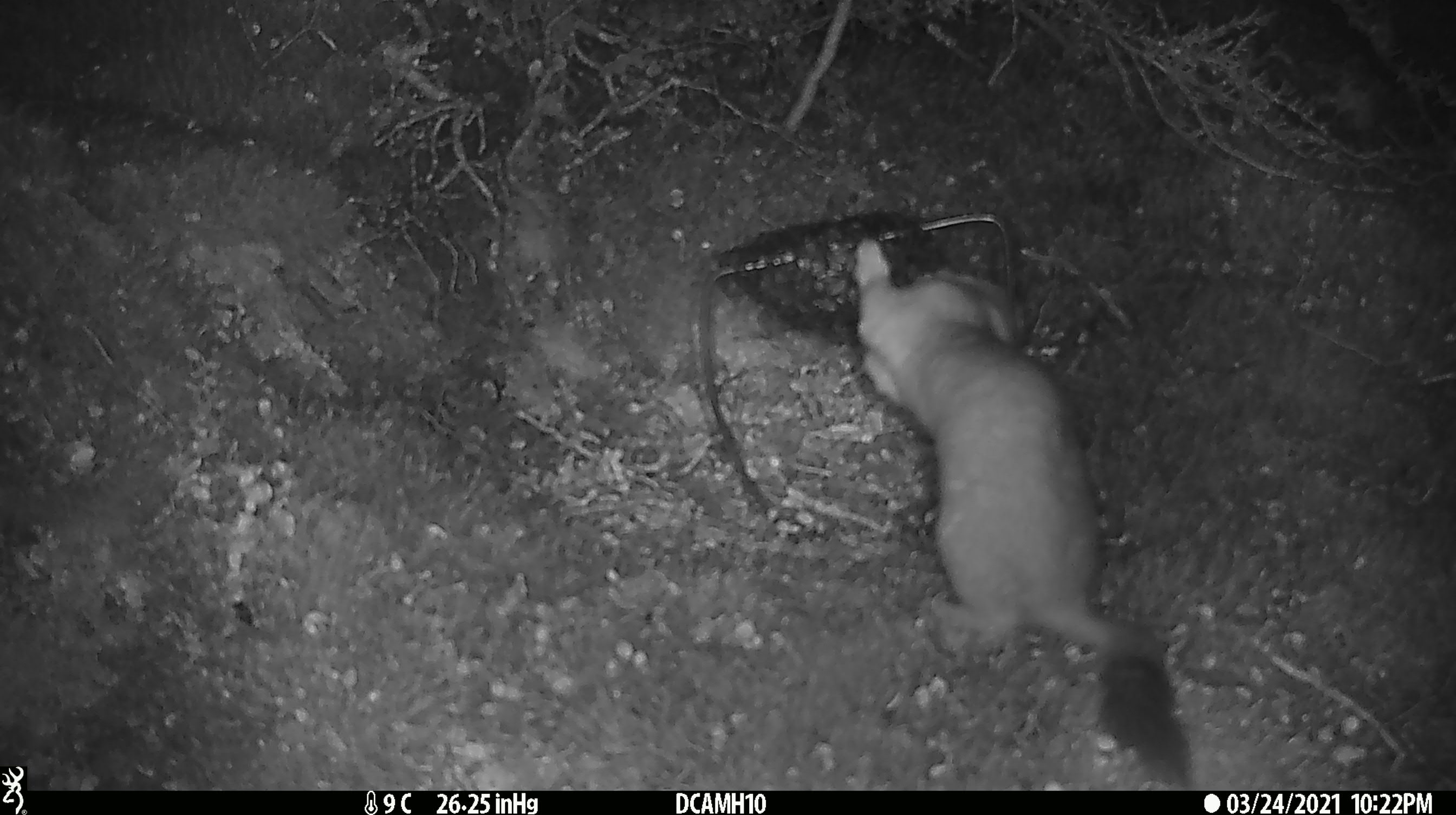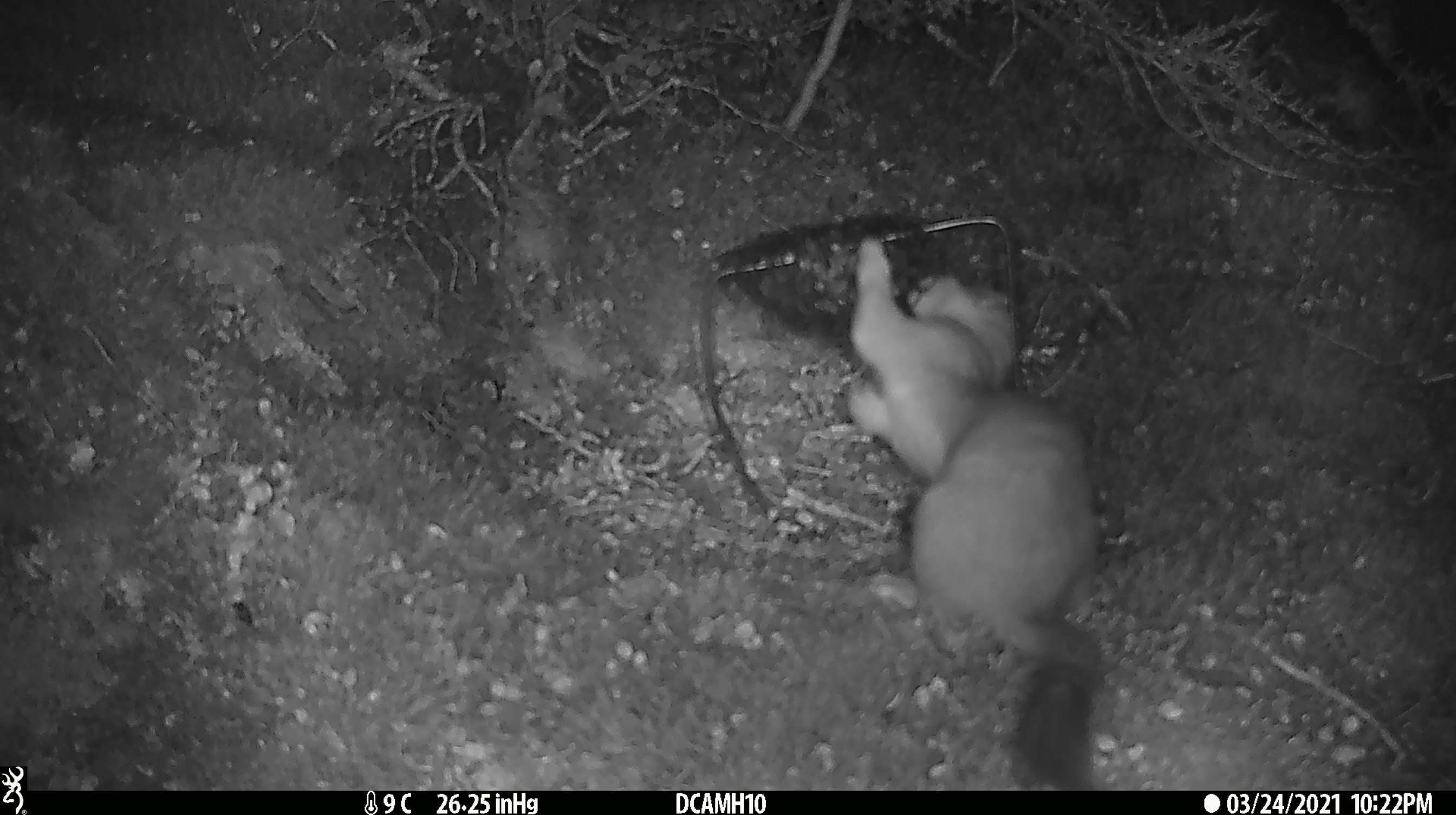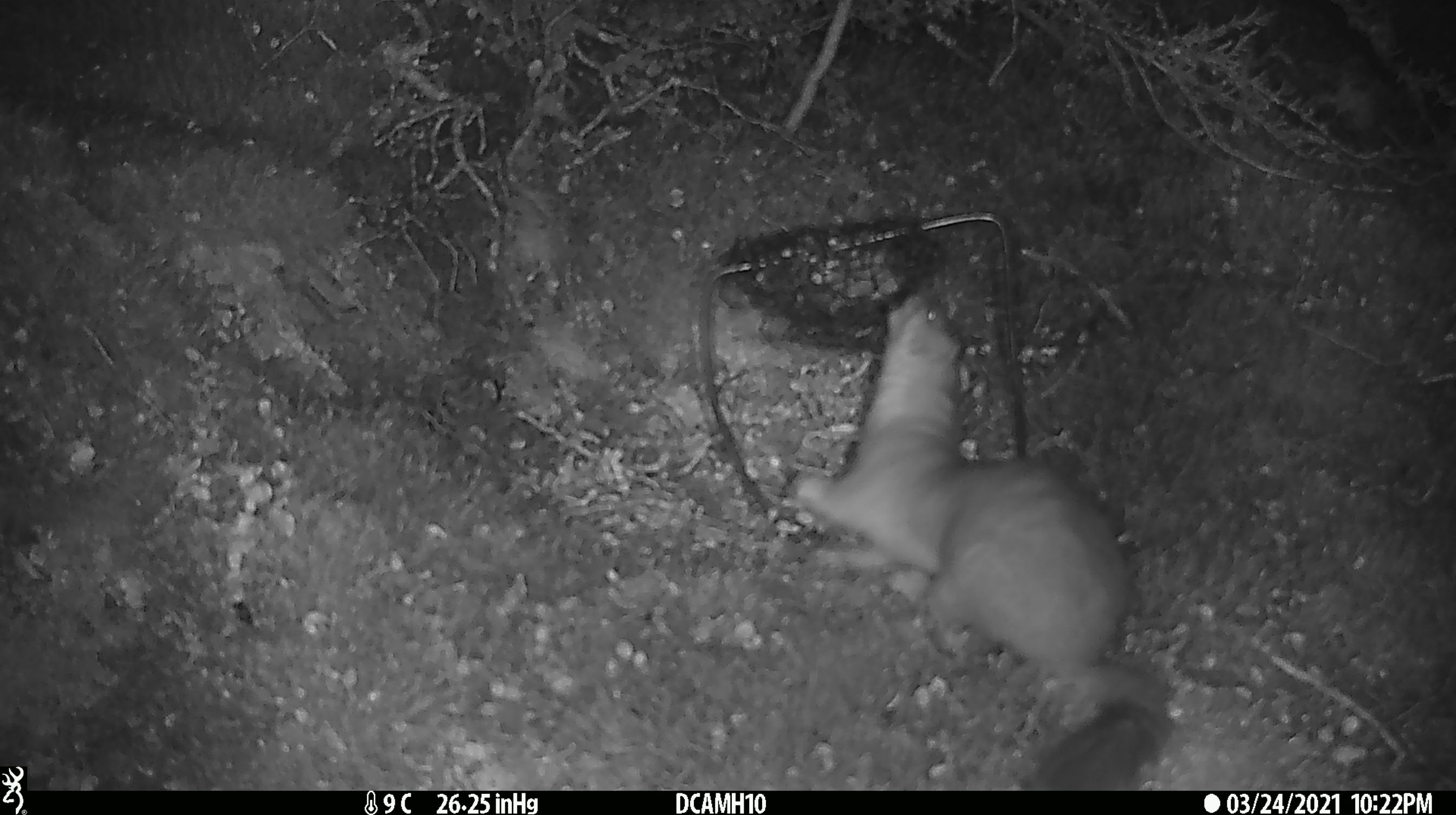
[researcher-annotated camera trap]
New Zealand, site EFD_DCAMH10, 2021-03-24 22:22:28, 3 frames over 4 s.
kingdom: Animalia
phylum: Chordata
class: Mammalia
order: Carnivora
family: Mustelidae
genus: Mustela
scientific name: Mustela erminea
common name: stoat